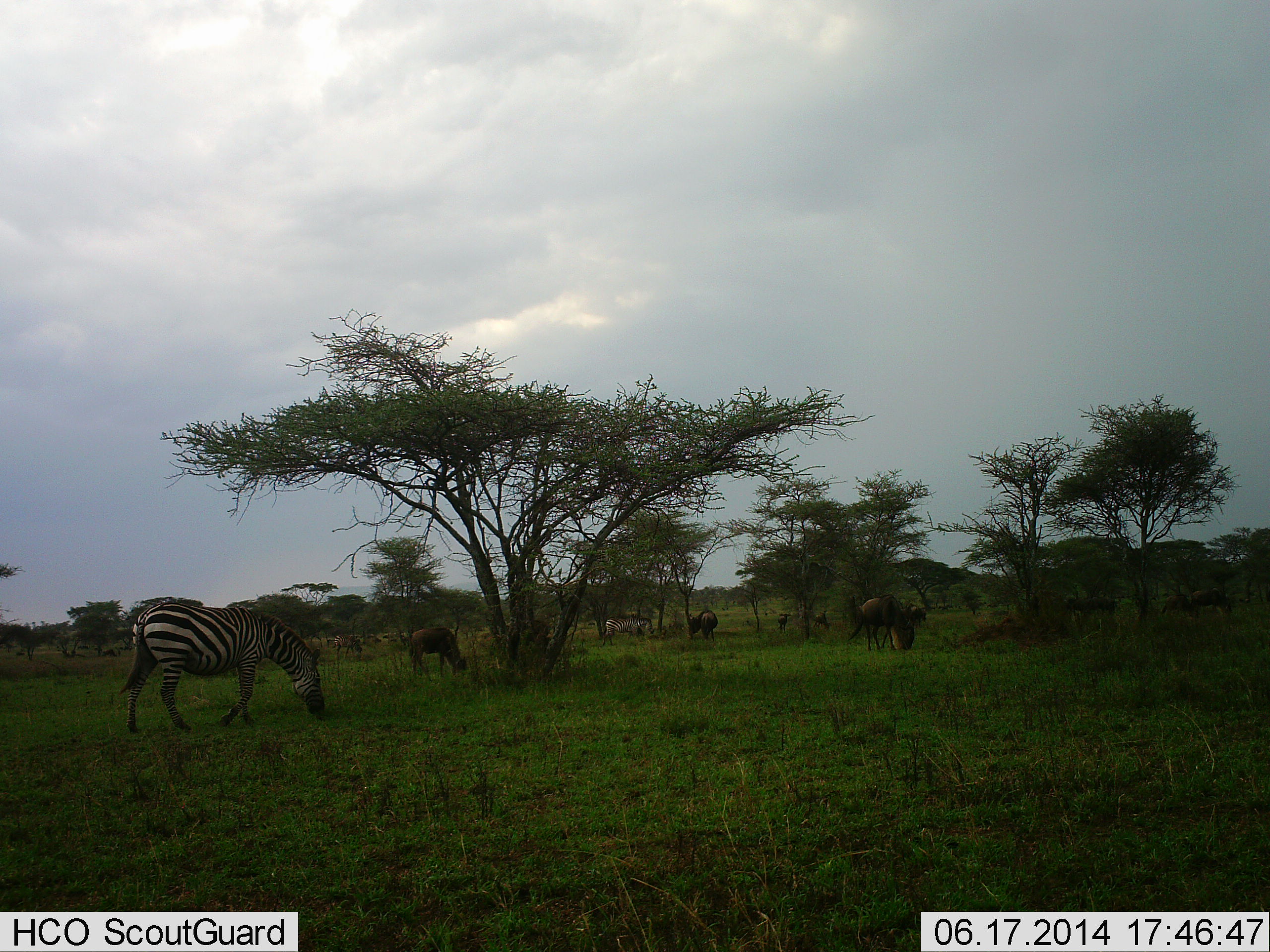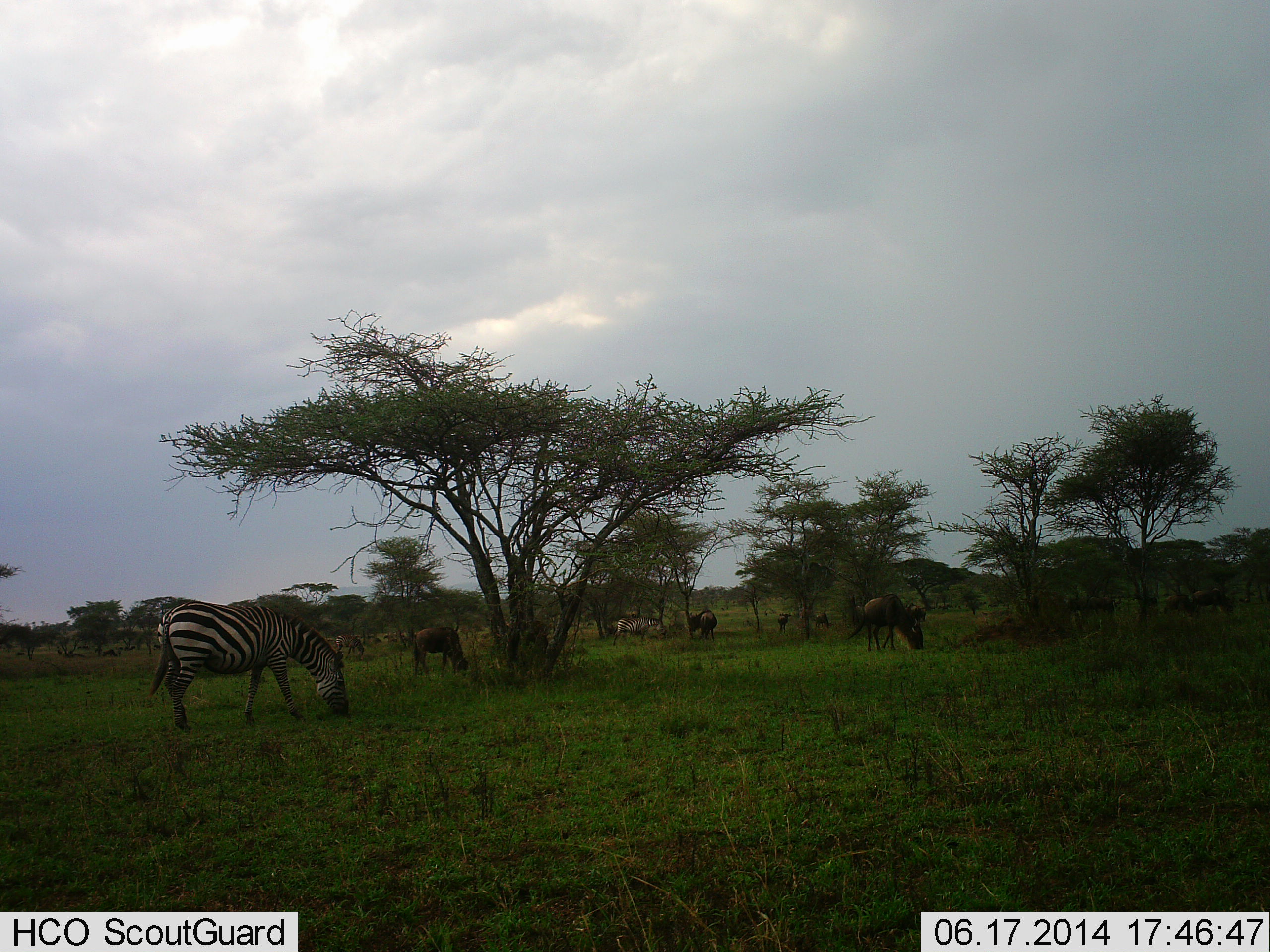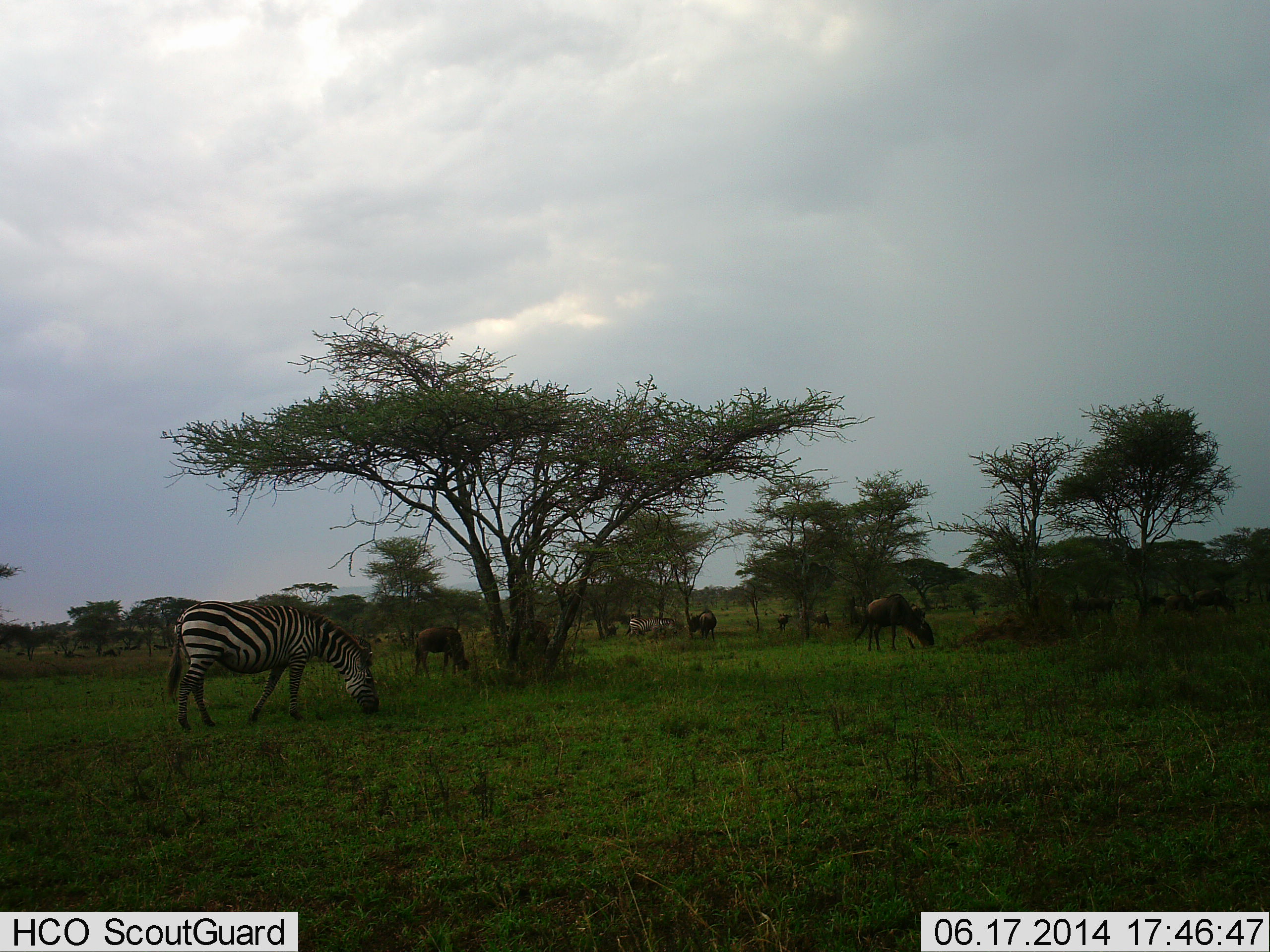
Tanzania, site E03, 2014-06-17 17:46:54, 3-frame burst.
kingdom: Animalia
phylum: Chordata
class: Mammalia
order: Artiodactyla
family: Bovidae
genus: Connochaetes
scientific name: Connochaetes taurinus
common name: blue wildebeest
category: wildebeest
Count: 10.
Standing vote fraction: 20%.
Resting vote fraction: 0%.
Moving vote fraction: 30%.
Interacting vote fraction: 0%.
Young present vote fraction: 0%.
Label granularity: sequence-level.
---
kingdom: Animalia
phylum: Chordata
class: Mammalia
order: Perissodactyla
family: Equidae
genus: Equus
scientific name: Equus quagga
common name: plains zebra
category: zebra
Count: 2.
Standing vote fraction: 21%.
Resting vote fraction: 0%.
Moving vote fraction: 21%.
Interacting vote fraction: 0%.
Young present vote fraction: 0%.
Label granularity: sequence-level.